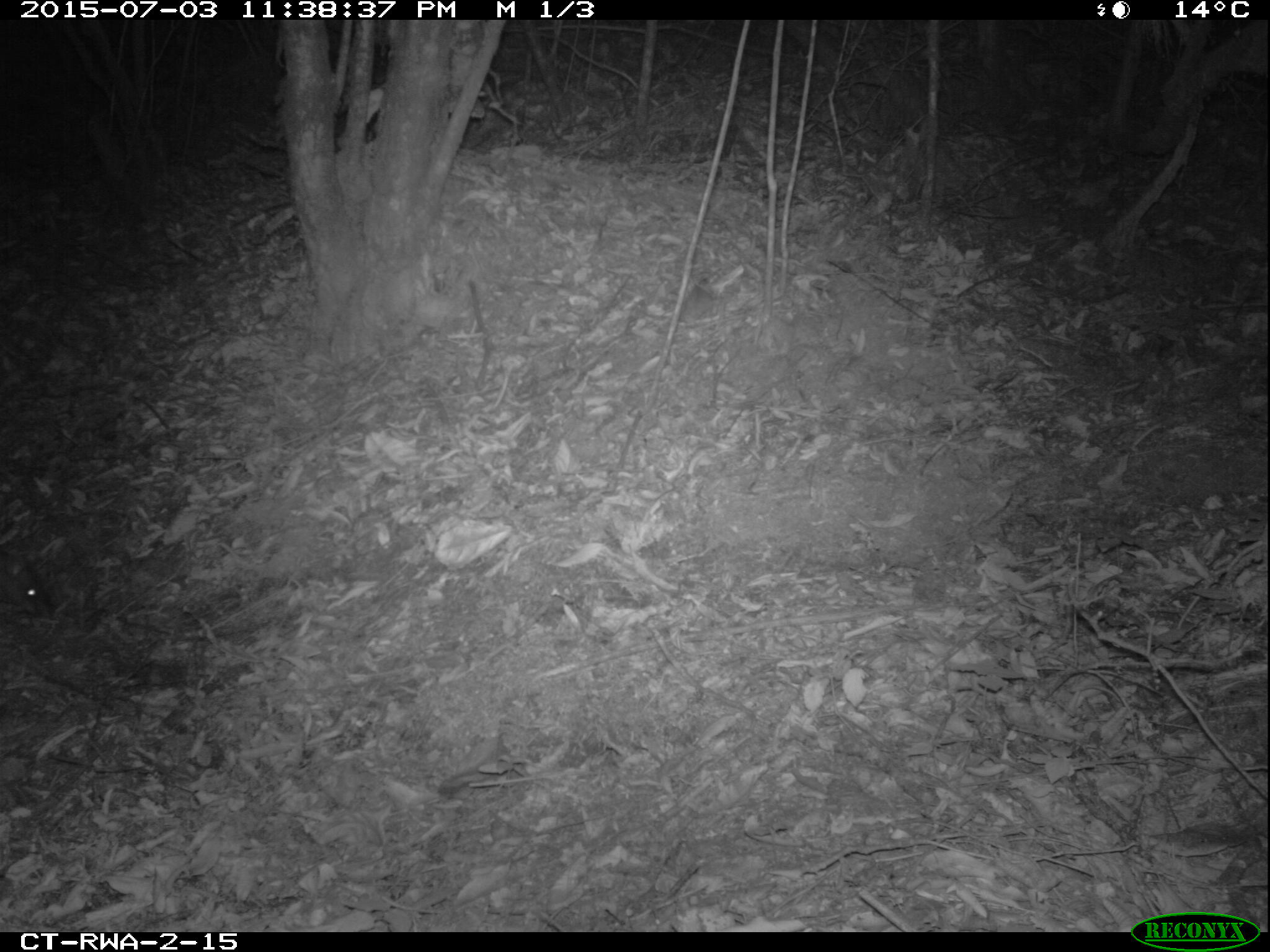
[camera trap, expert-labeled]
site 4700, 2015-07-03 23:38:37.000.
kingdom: Animalia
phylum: Chordata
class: Mammalia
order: Rodentia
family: Nesomyidae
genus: Cricetomys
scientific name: Cricetomys gambianus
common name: african giant pouched rat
Cricetomys gambianus (african giant pouched rat), count 1.